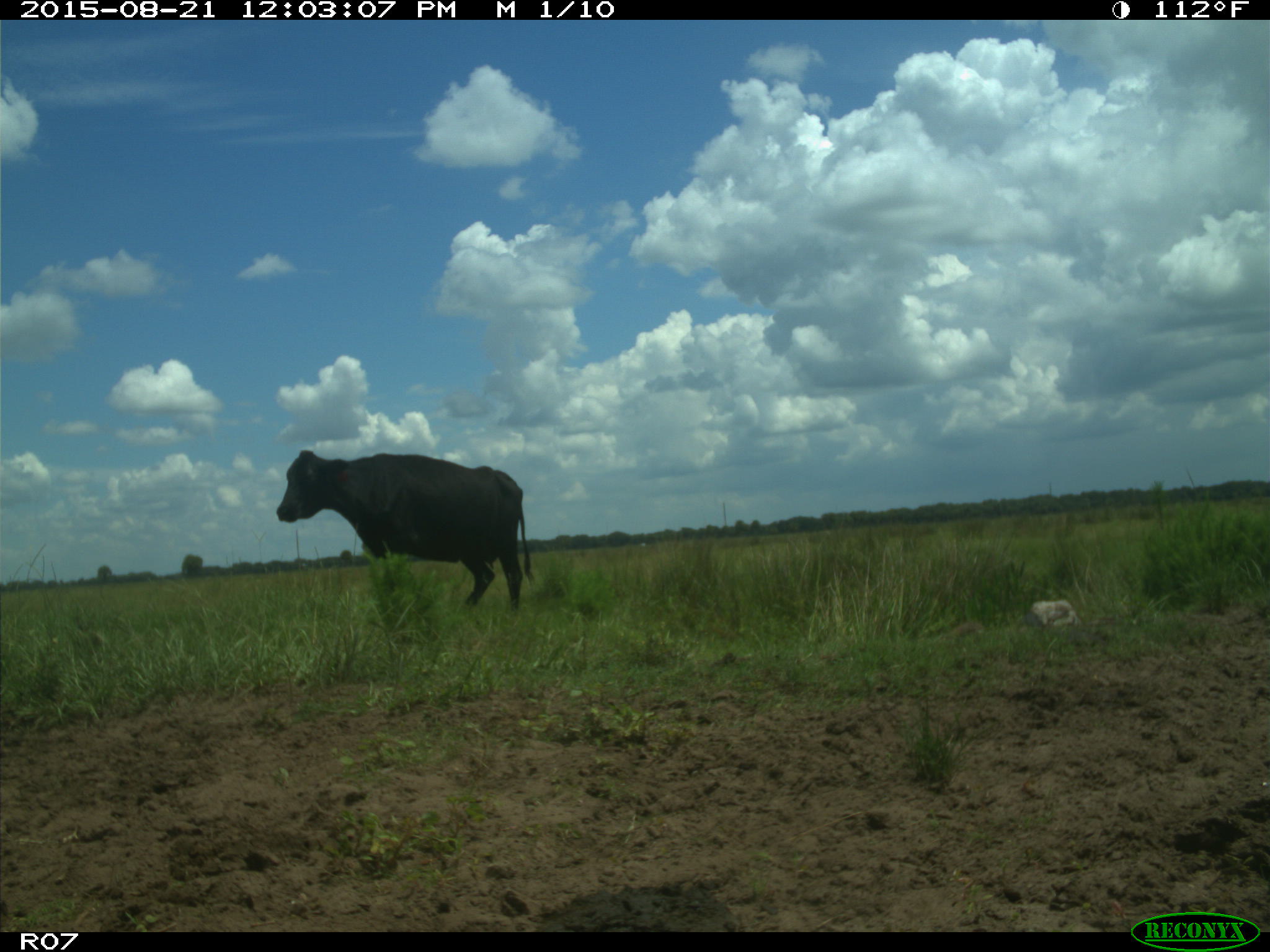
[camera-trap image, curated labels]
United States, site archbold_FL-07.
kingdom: Animalia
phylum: Chordata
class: Mammalia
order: Artiodactyla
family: Bovidae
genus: Bos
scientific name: Bos taurus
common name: domestic cow